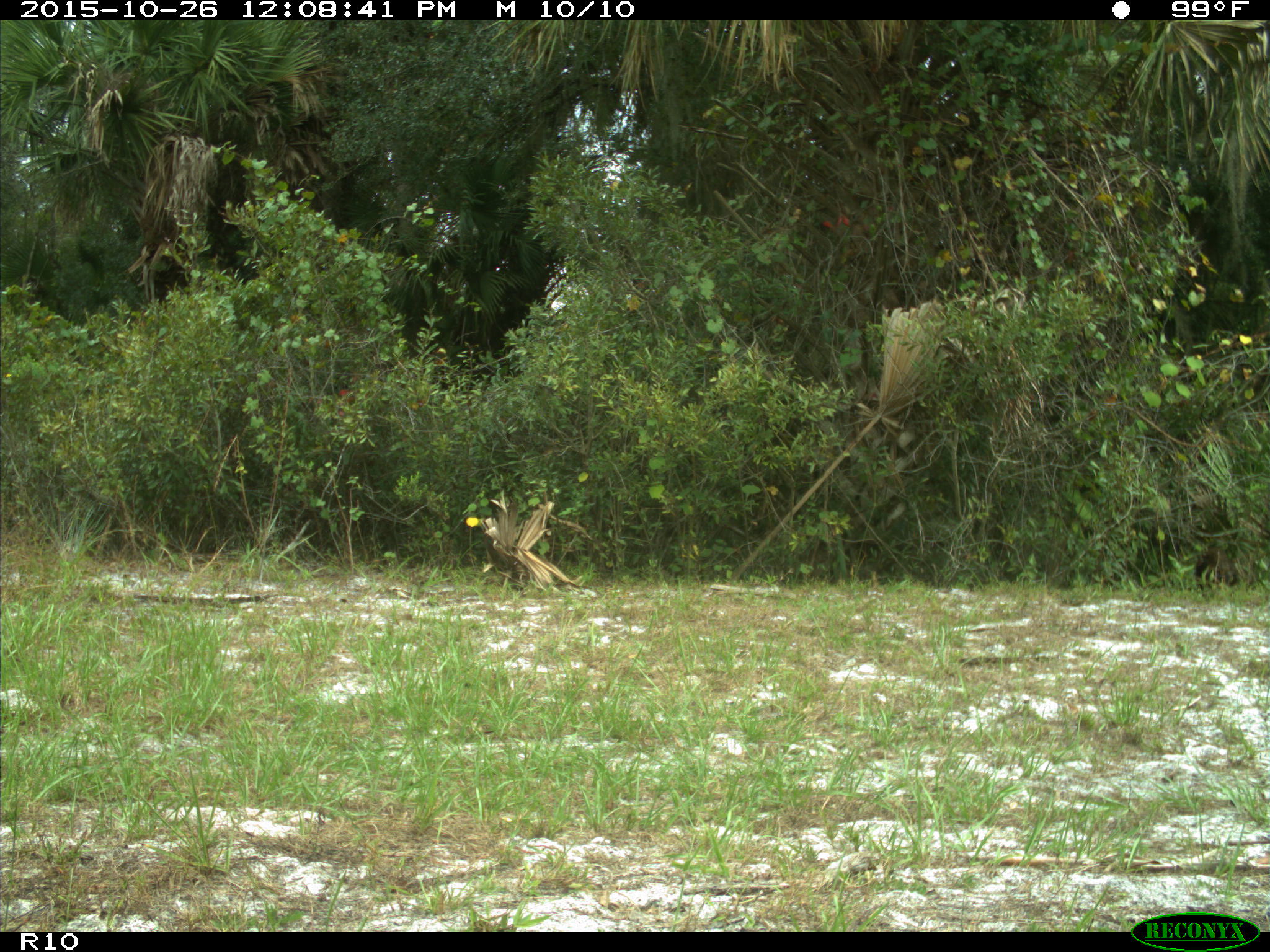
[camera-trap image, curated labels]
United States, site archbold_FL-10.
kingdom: Animalia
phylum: Chordata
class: Mammalia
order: Carnivora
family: Procyonidae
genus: Procyon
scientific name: Procyon lotor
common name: common raccoon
Procyon lotor (common raccoon).